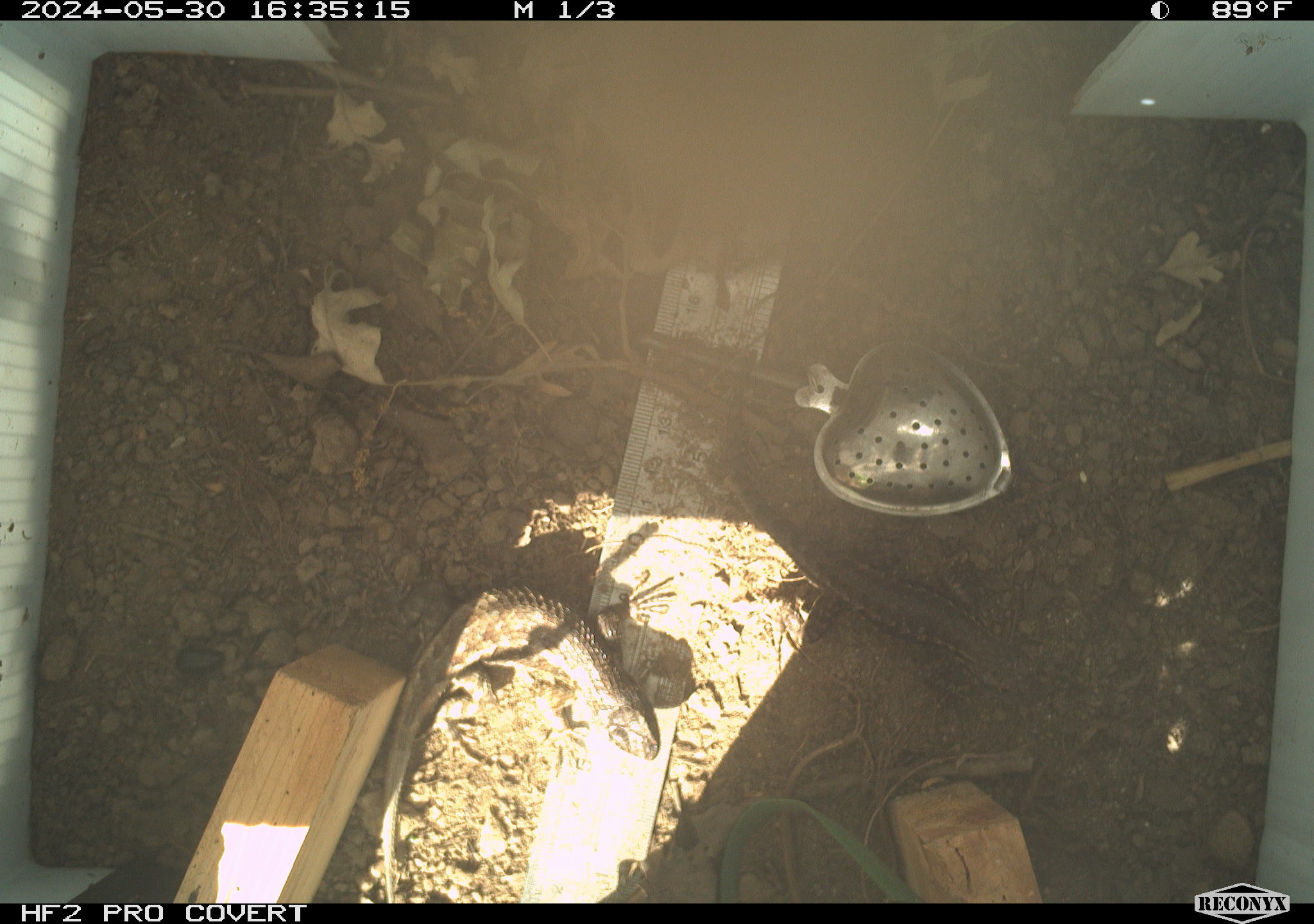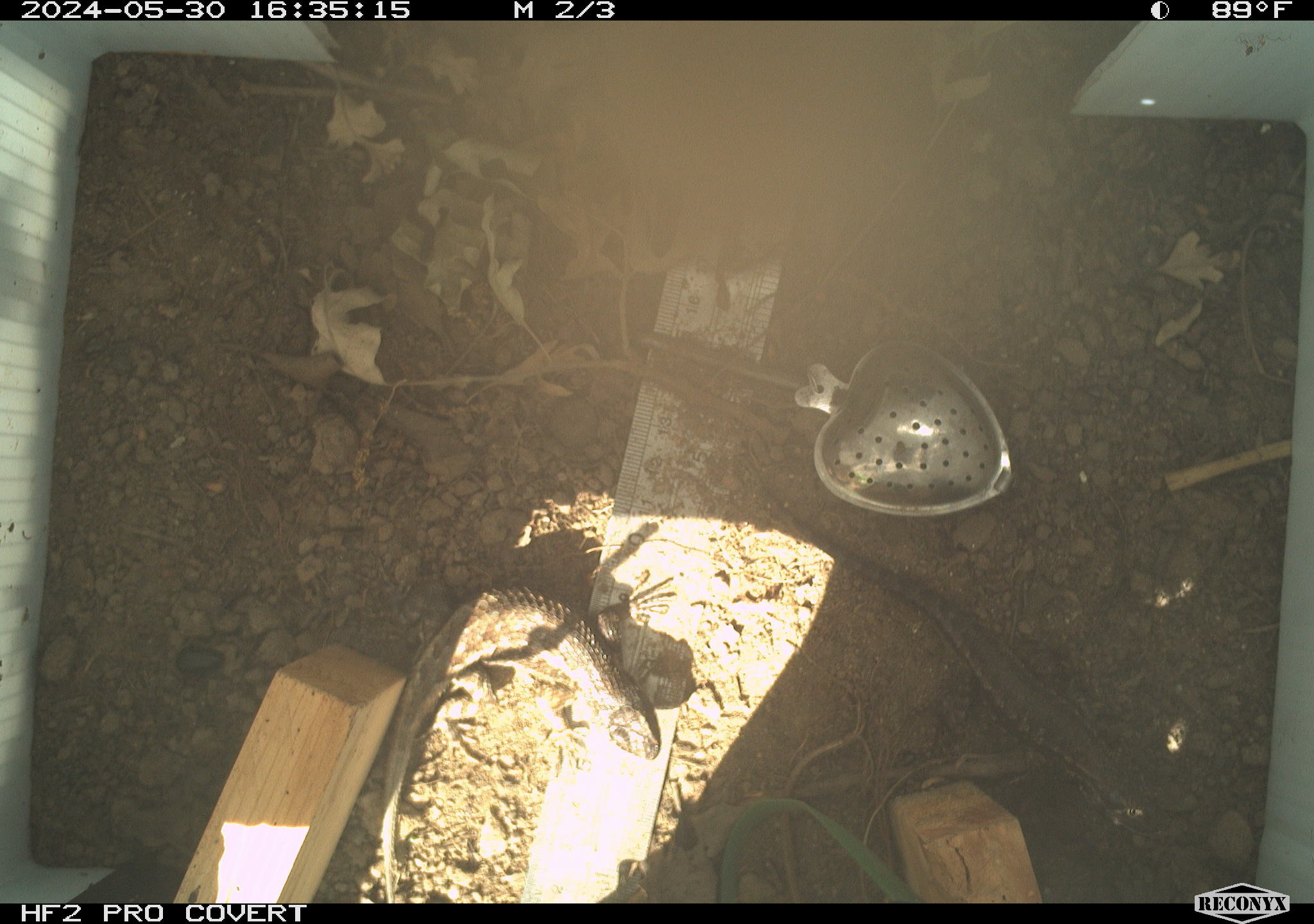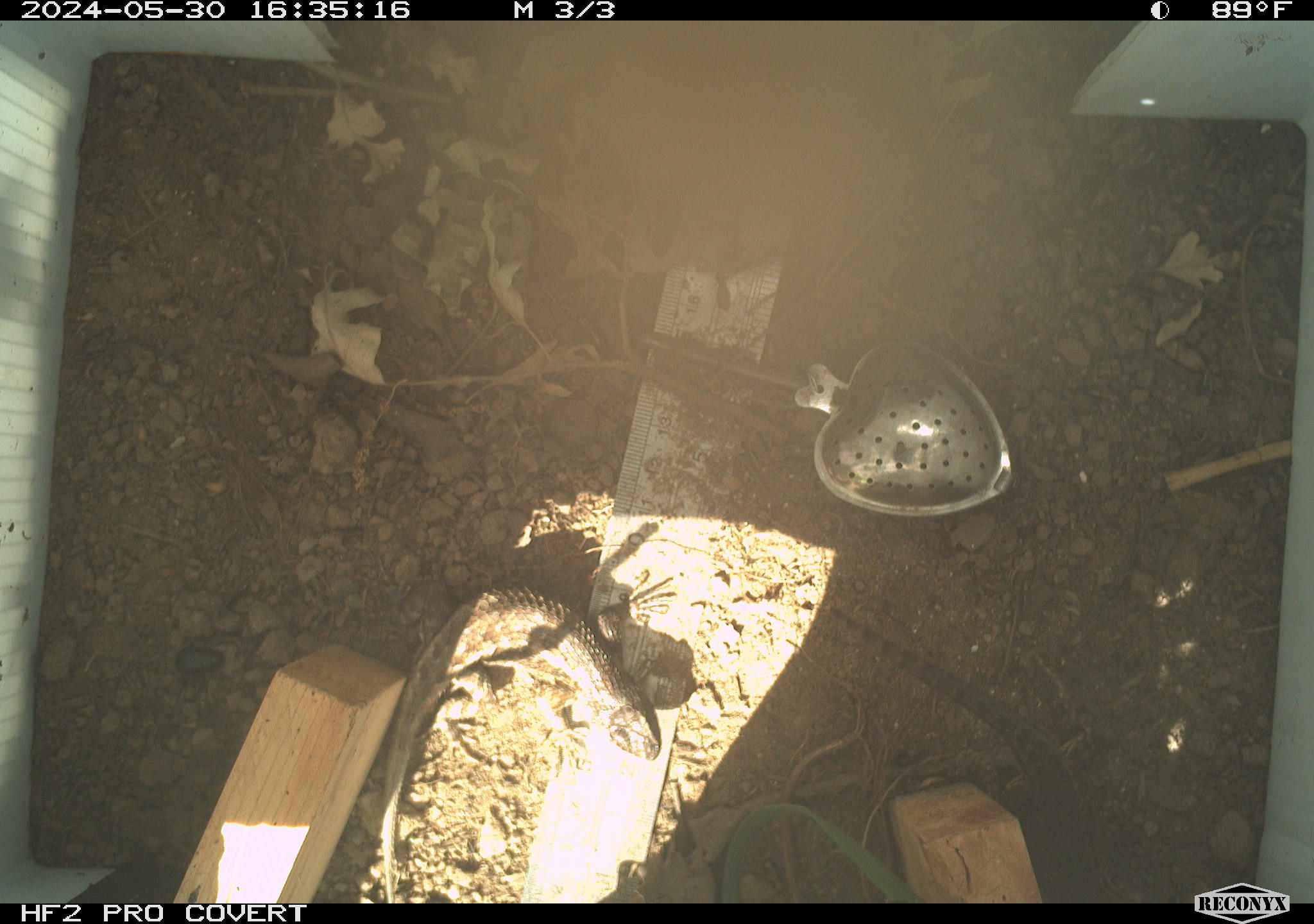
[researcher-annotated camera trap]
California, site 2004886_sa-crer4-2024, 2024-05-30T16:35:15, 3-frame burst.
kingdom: Animalia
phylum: Chordata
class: Reptilia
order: Squamata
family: Phrynosomatidae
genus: Sceloporus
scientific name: Sceloporus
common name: spiny lizards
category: sceloporus species